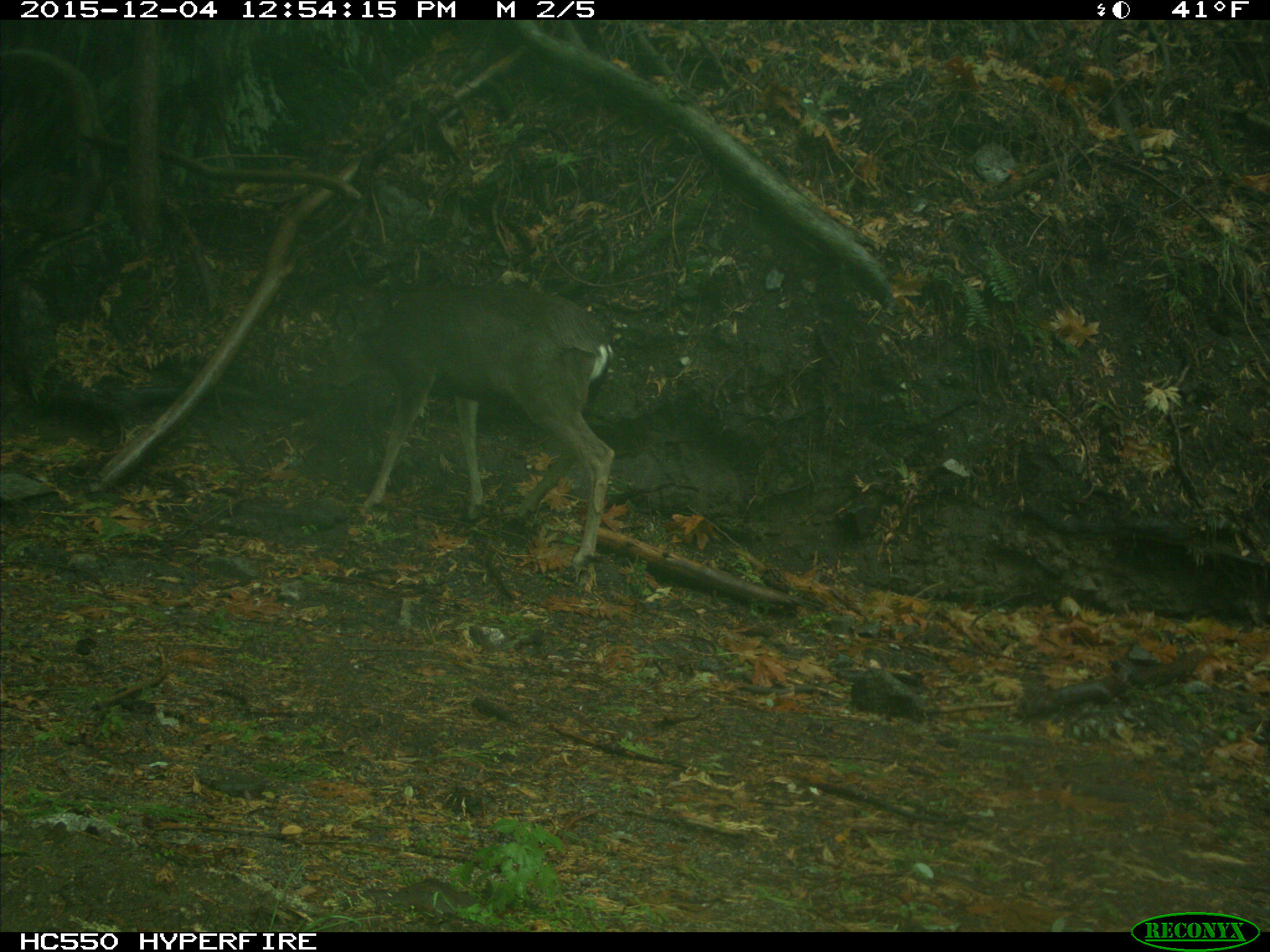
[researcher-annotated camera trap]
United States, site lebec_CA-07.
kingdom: Animalia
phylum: Chordata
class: Mammalia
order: Artiodactyla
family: Cervidae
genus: Odocoileus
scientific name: Odocoileus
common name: deer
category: unidentified deer